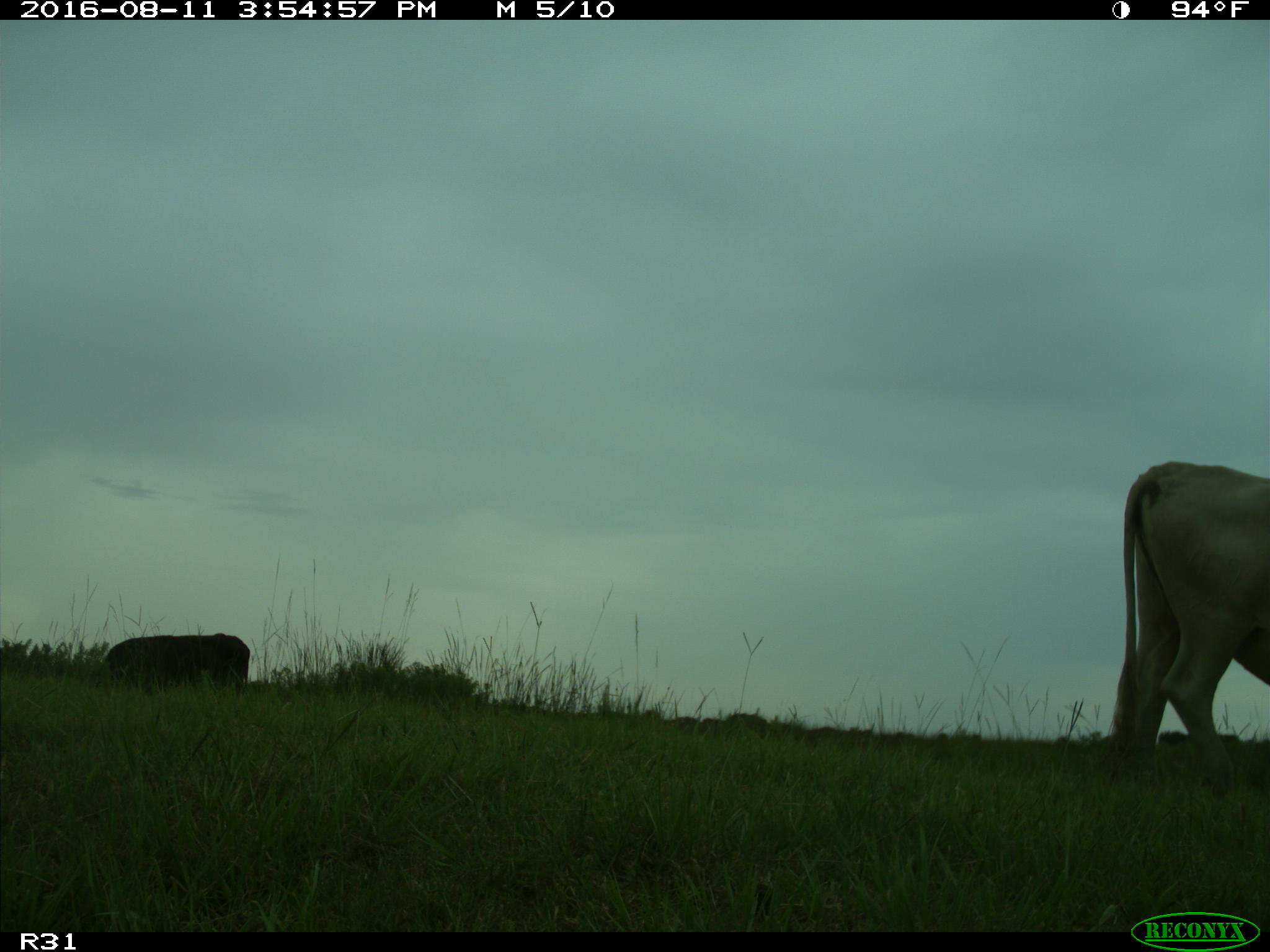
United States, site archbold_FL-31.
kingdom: Animalia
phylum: Chordata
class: Mammalia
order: Artiodactyla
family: Bovidae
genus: Bos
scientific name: Bos taurus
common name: domestic cow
Bos taurus (domestic cow).